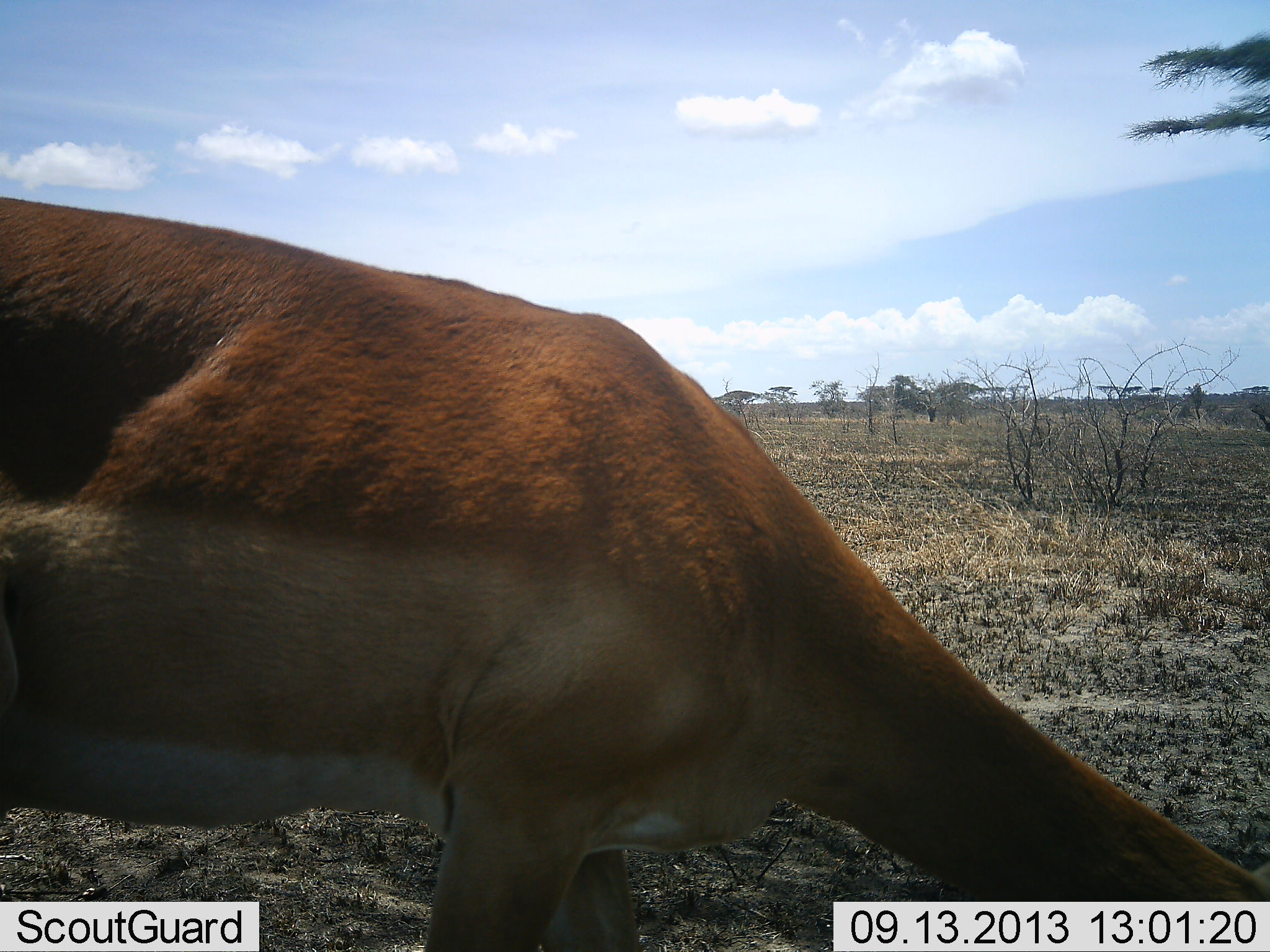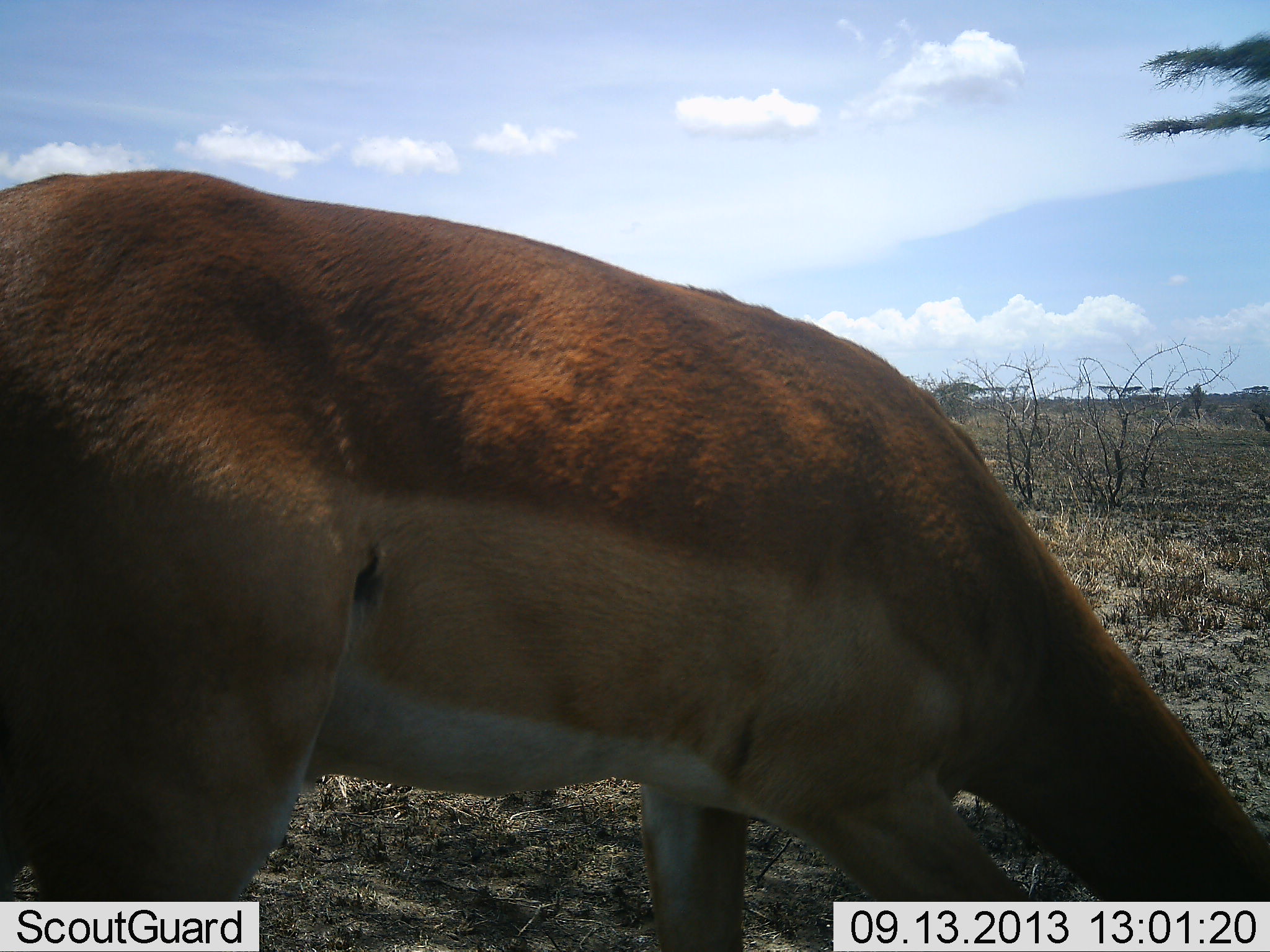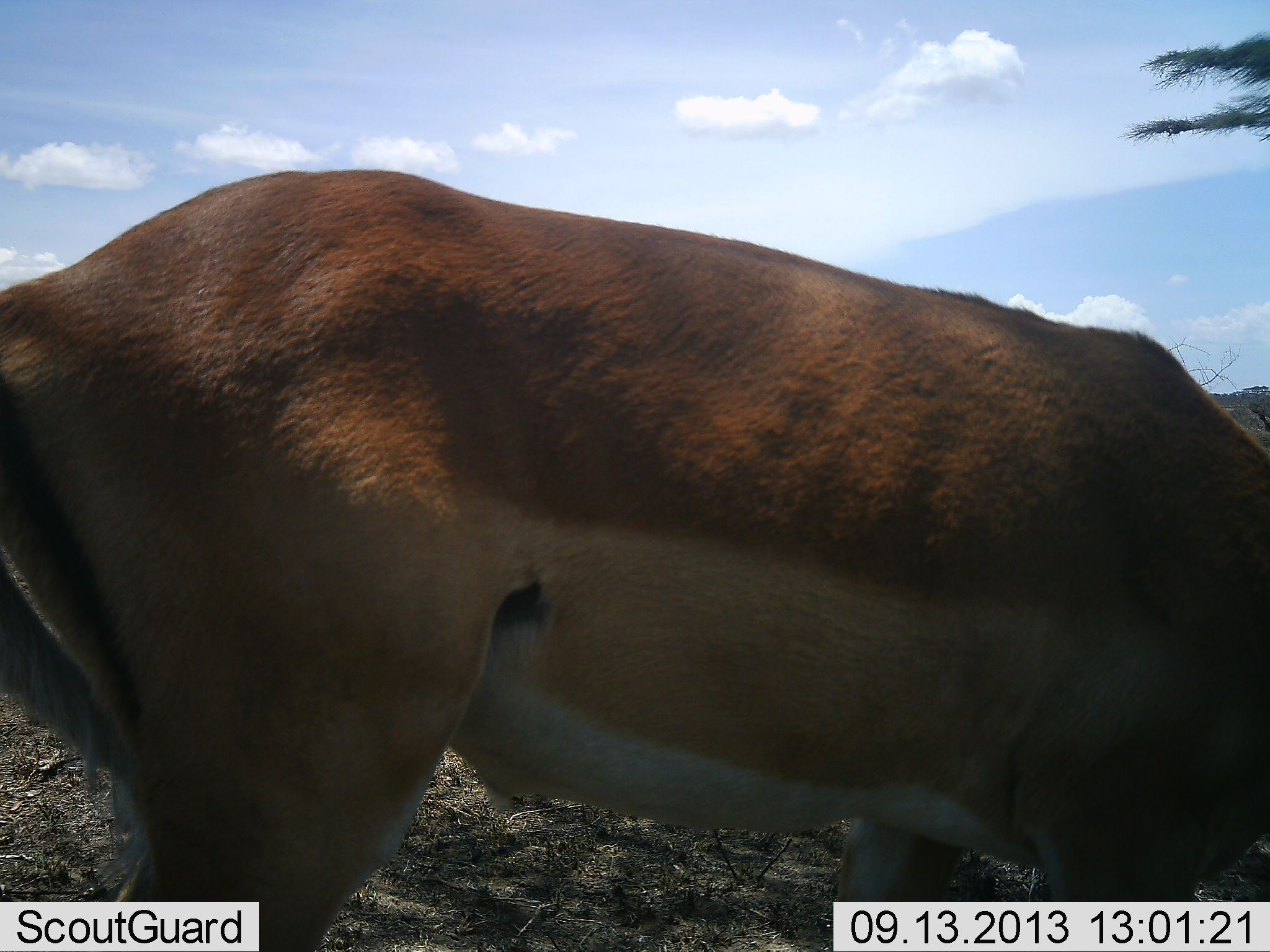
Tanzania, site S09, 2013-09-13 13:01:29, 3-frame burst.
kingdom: Animalia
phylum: Chordata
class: Mammalia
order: Artiodactyla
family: Bovidae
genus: Aepyceros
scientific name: Aepyceros melampus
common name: impala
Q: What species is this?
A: Impala (Aepyceros melampus).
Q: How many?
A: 1.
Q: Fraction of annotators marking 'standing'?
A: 19%.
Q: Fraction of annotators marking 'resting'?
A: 0%.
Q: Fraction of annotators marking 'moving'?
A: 50%.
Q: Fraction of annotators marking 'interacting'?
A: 0%.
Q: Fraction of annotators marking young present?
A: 0%.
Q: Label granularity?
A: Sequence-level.